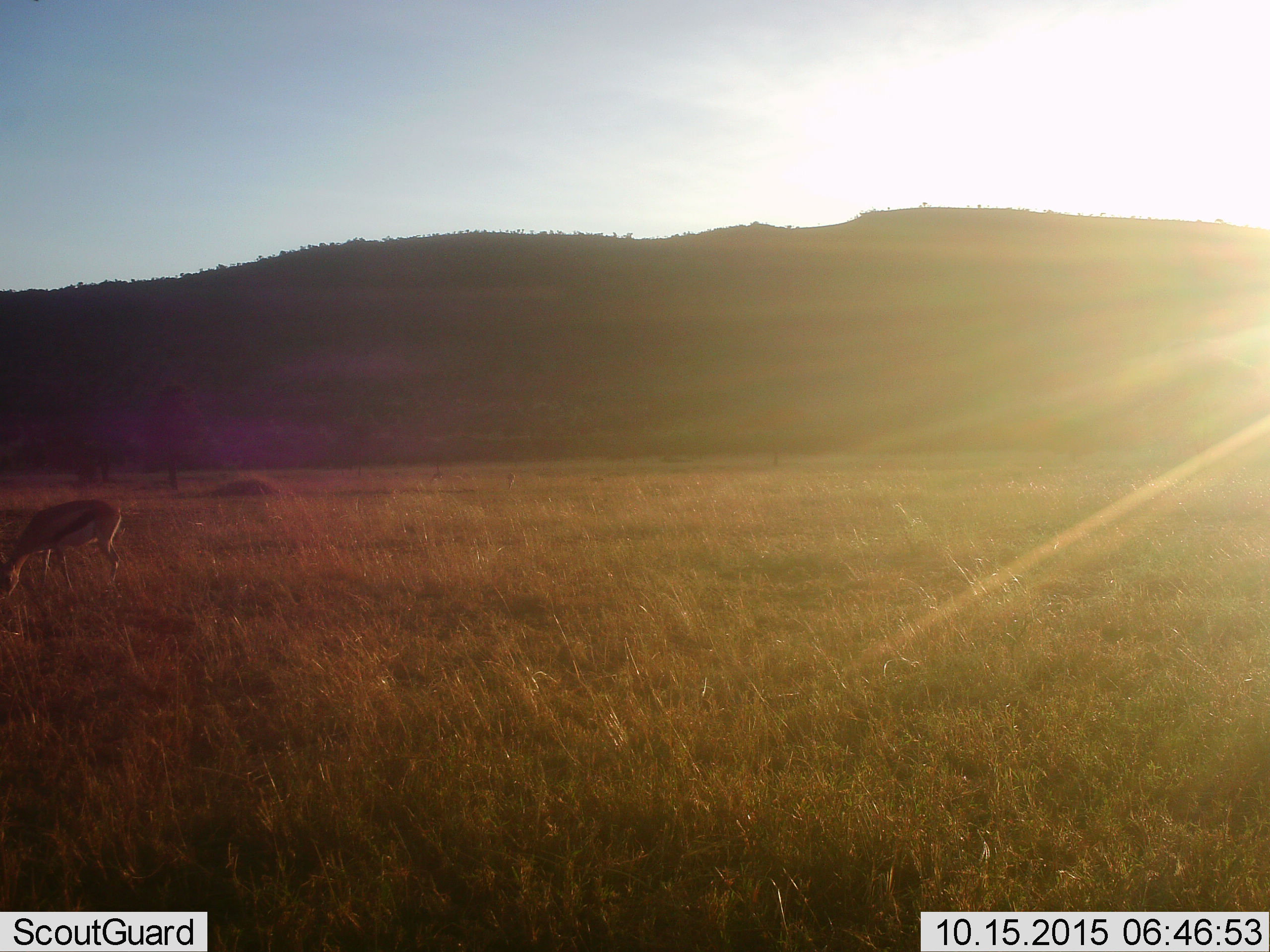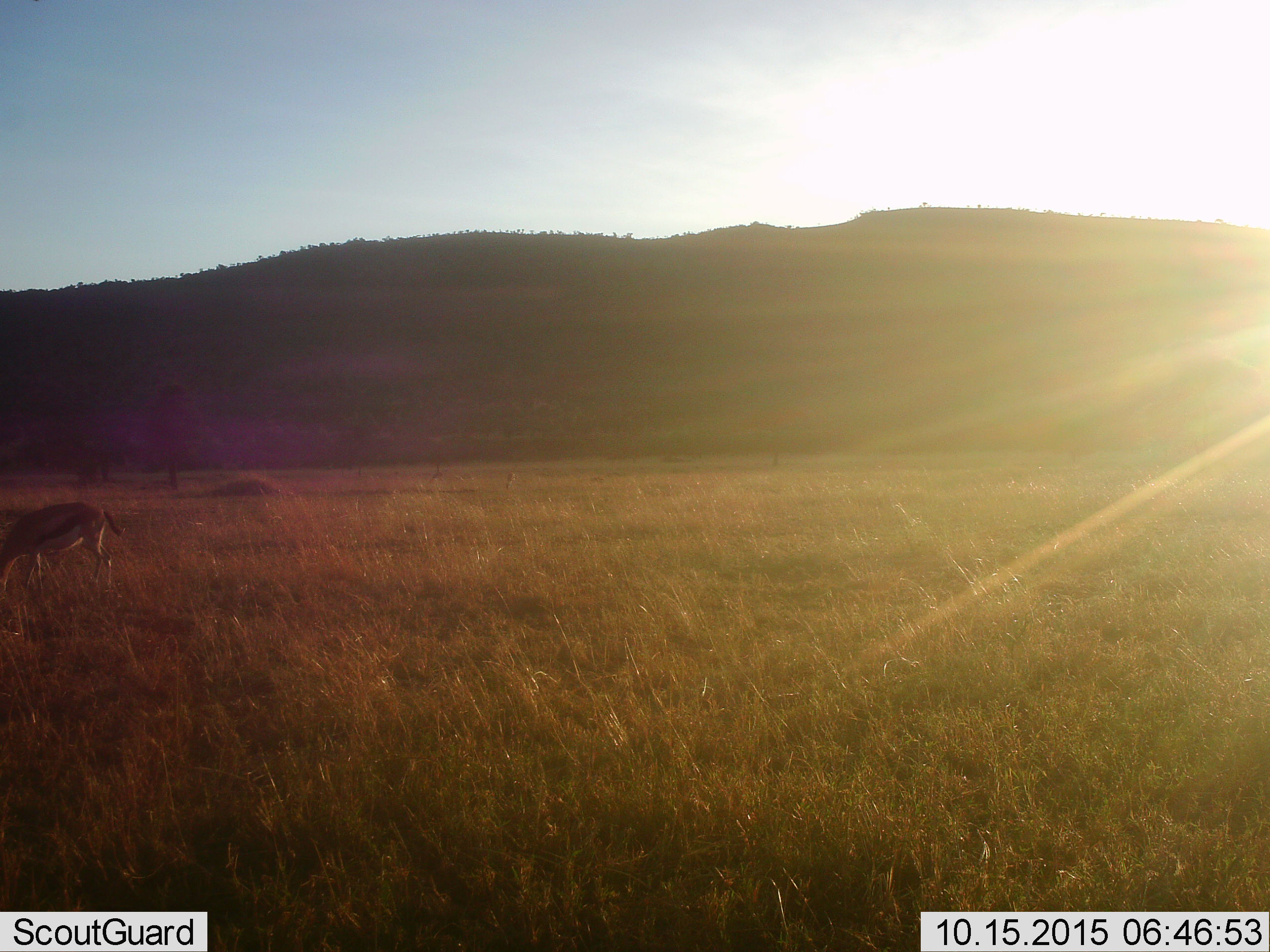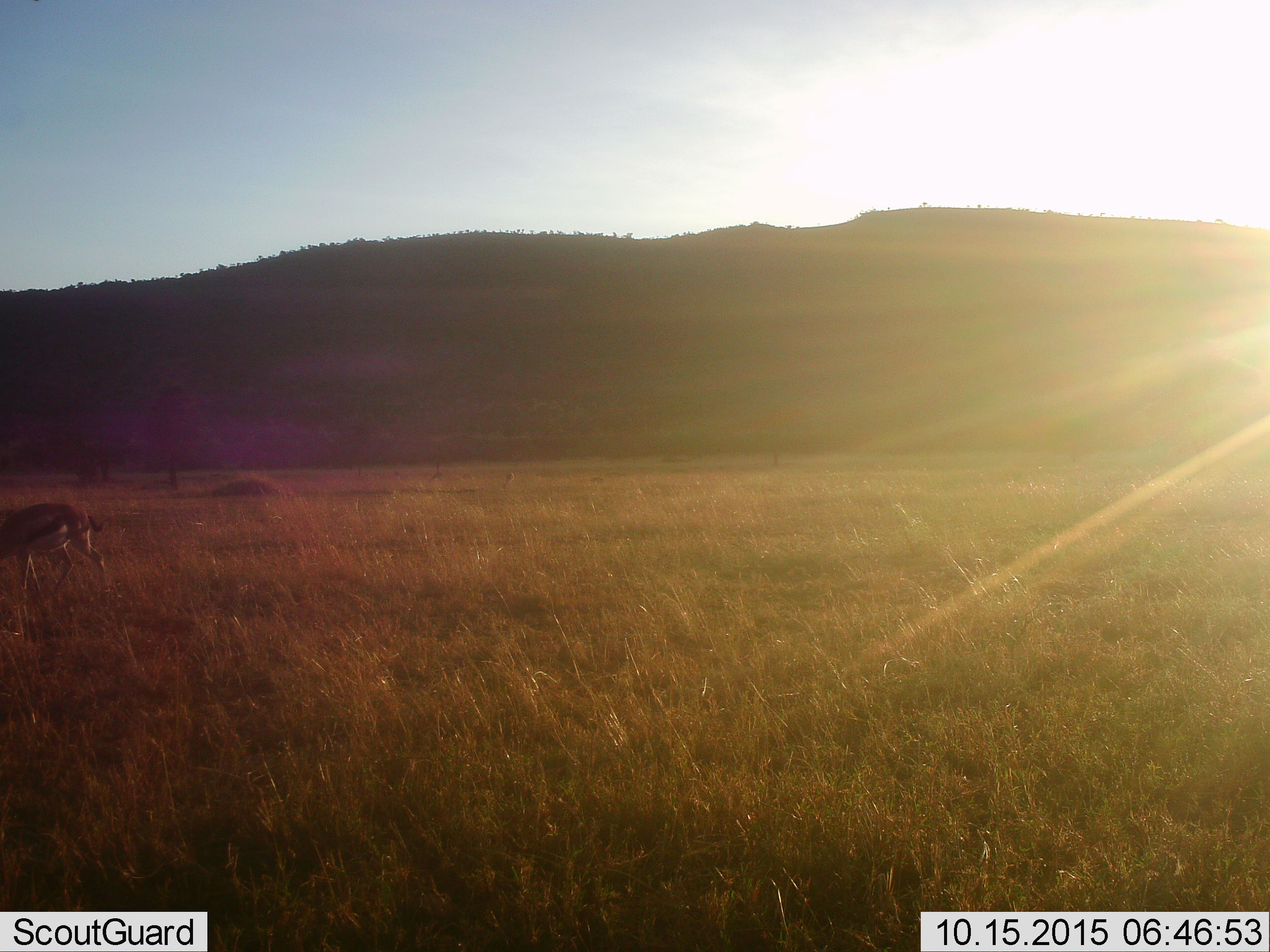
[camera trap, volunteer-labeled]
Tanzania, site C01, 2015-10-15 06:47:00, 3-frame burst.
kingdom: Animalia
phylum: Chordata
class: Mammalia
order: Artiodactyla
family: Bovidae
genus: Eudorcas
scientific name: Eudorcas thomsonii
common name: thomson's gazelle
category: gazellethomsons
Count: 1.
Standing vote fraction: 24%.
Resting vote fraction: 0%.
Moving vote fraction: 29%.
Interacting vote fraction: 0%.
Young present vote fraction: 0%.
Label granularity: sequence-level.